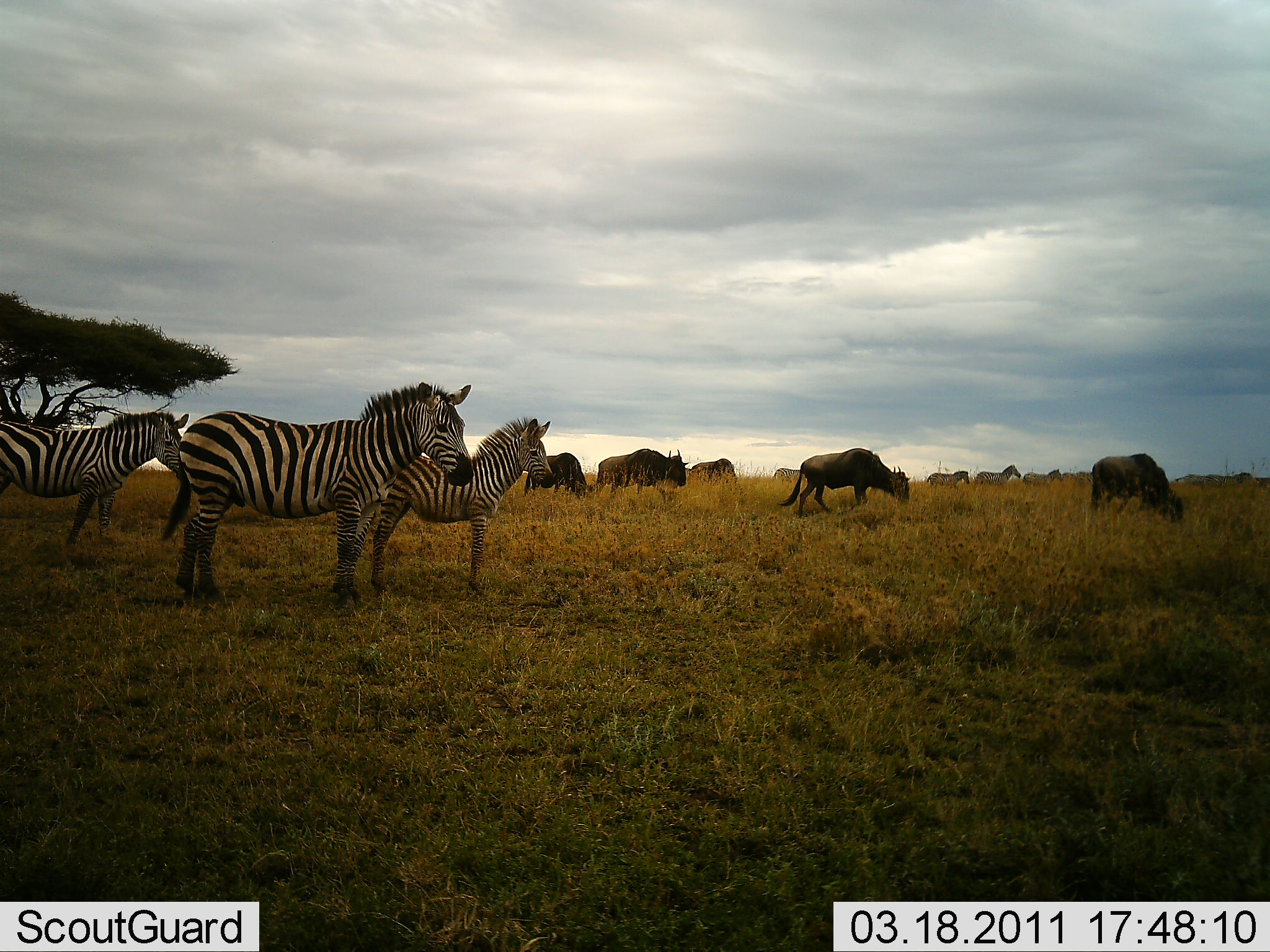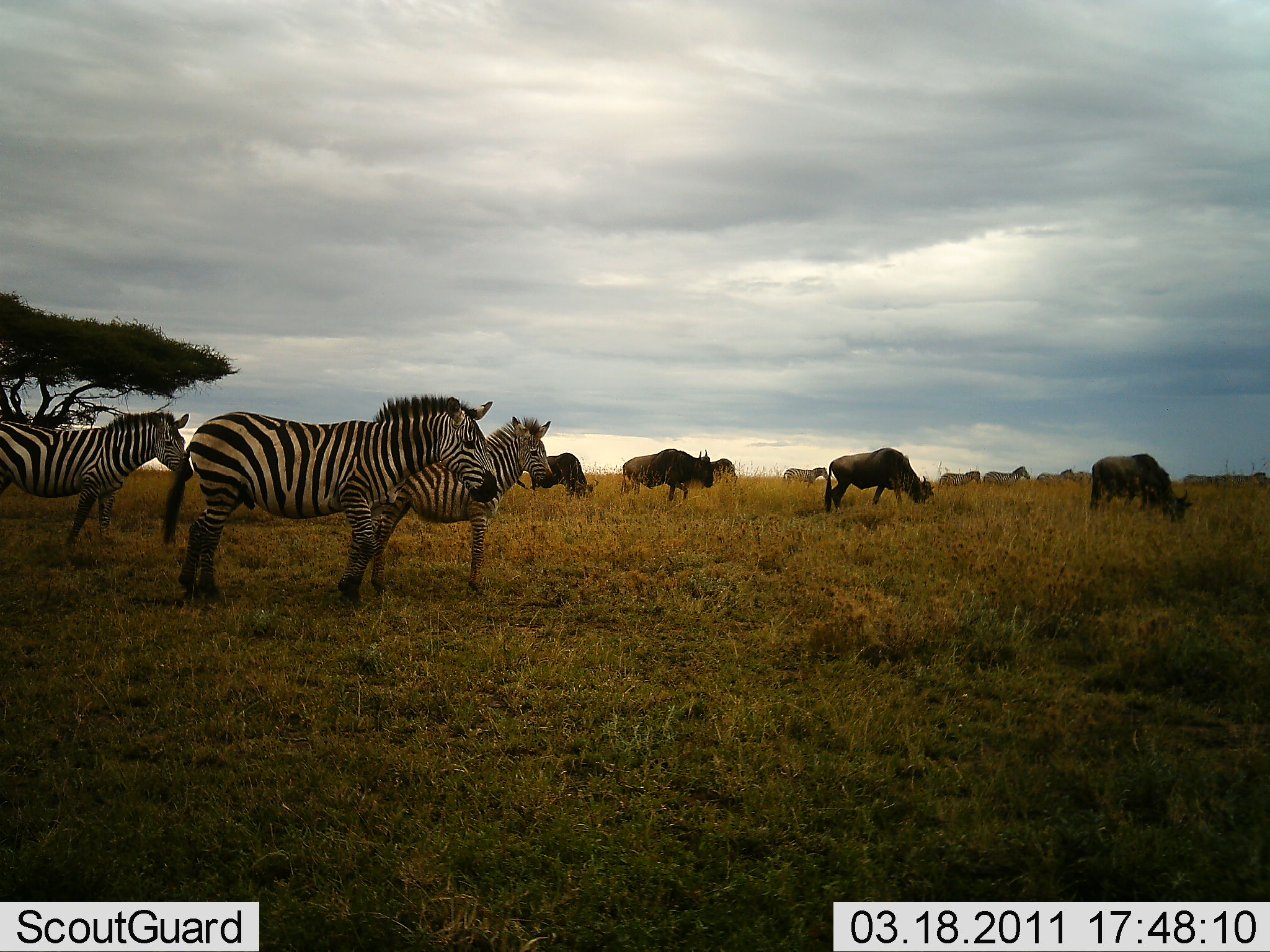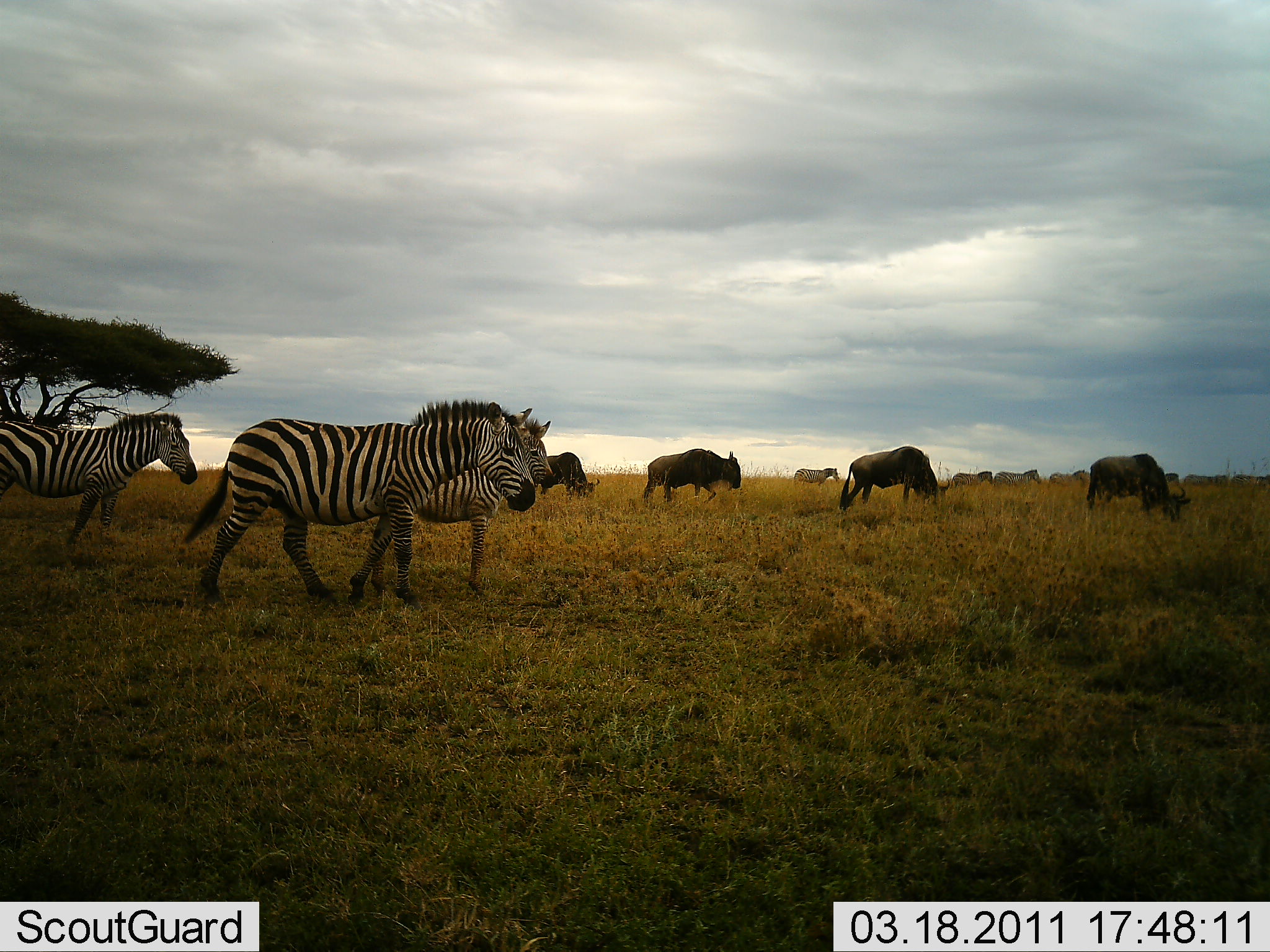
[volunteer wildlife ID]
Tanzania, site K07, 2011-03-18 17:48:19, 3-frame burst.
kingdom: Animalia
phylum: Chordata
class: Mammalia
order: Artiodactyla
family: Bovidae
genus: Connochaetes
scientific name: Connochaetes taurinus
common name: blue wildebeest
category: wildebeest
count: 6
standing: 42%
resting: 0%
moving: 67%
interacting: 0%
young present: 0%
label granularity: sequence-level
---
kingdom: Animalia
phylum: Chordata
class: Mammalia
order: Perissodactyla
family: Equidae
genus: Equus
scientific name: Equus quagga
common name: plains zebra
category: zebra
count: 6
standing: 81%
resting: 0%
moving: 69%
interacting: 0%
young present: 6%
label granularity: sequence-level